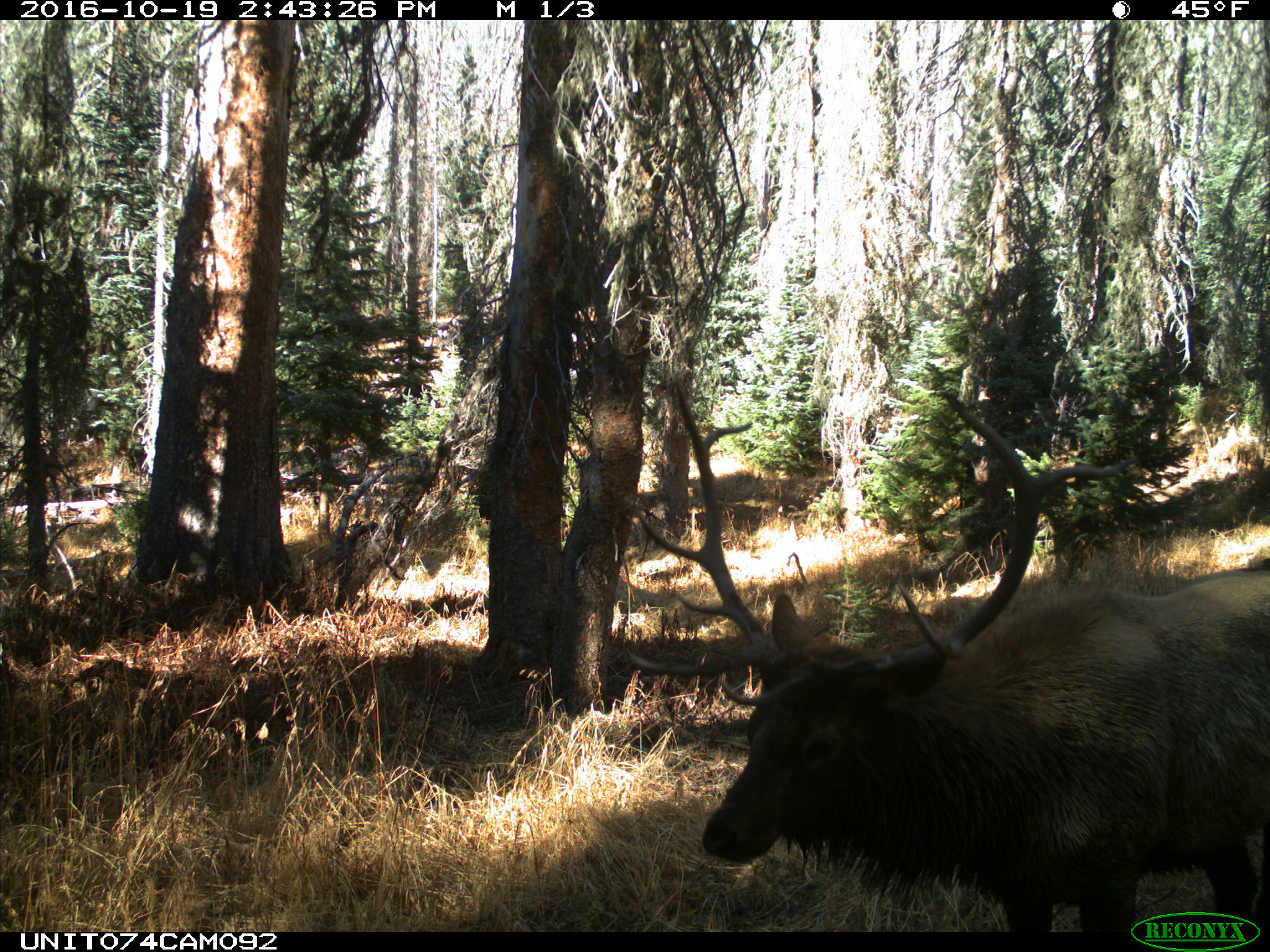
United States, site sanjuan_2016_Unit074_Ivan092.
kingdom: Animalia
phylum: Chordata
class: Mammalia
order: Artiodactyla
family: Cervidae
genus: Cervus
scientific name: Cervus elaphus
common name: red deer